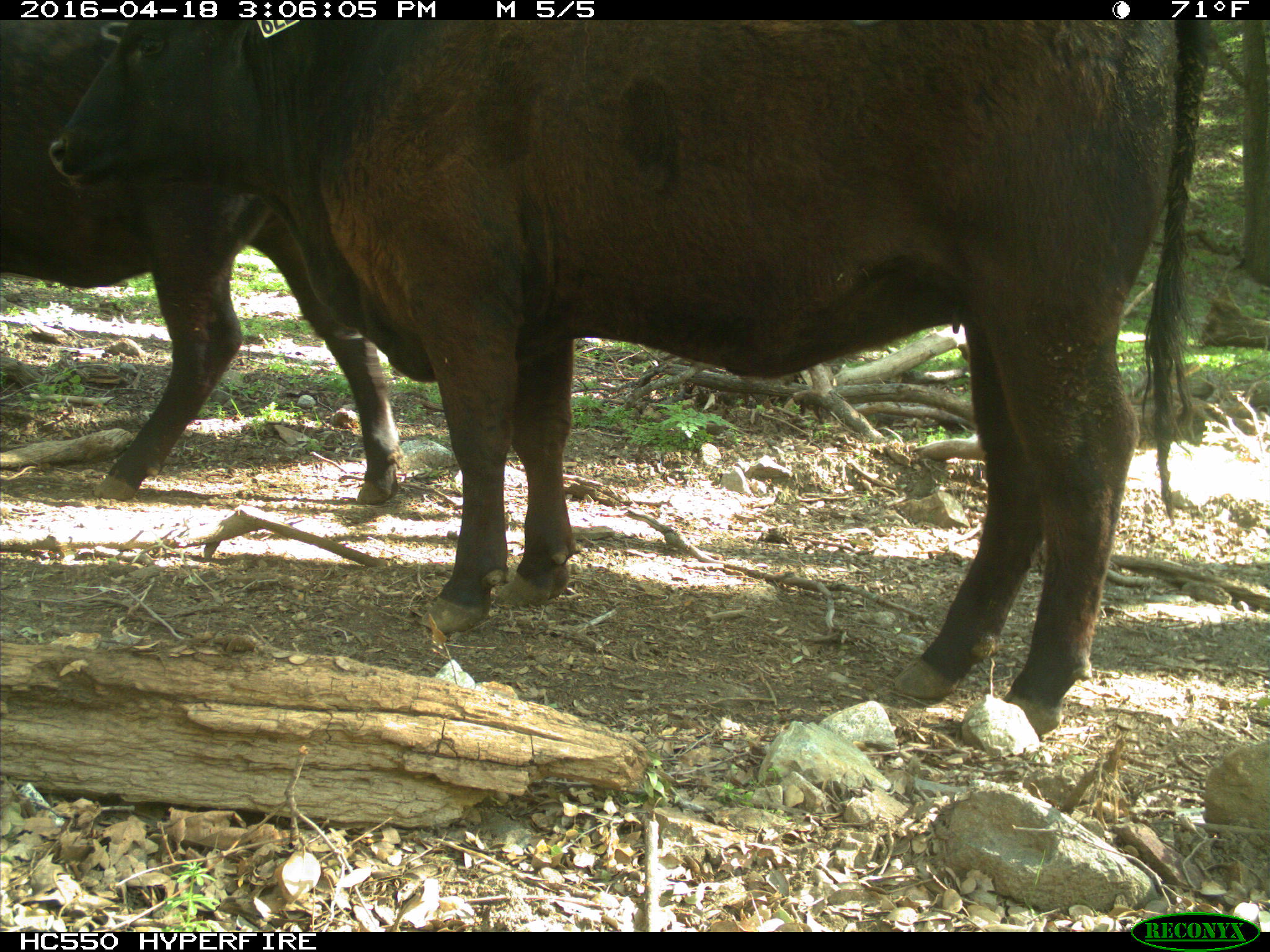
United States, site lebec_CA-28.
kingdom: Animalia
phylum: Chordata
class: Mammalia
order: Artiodactyla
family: Bovidae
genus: Bos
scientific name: Bos taurus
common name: domestic cow